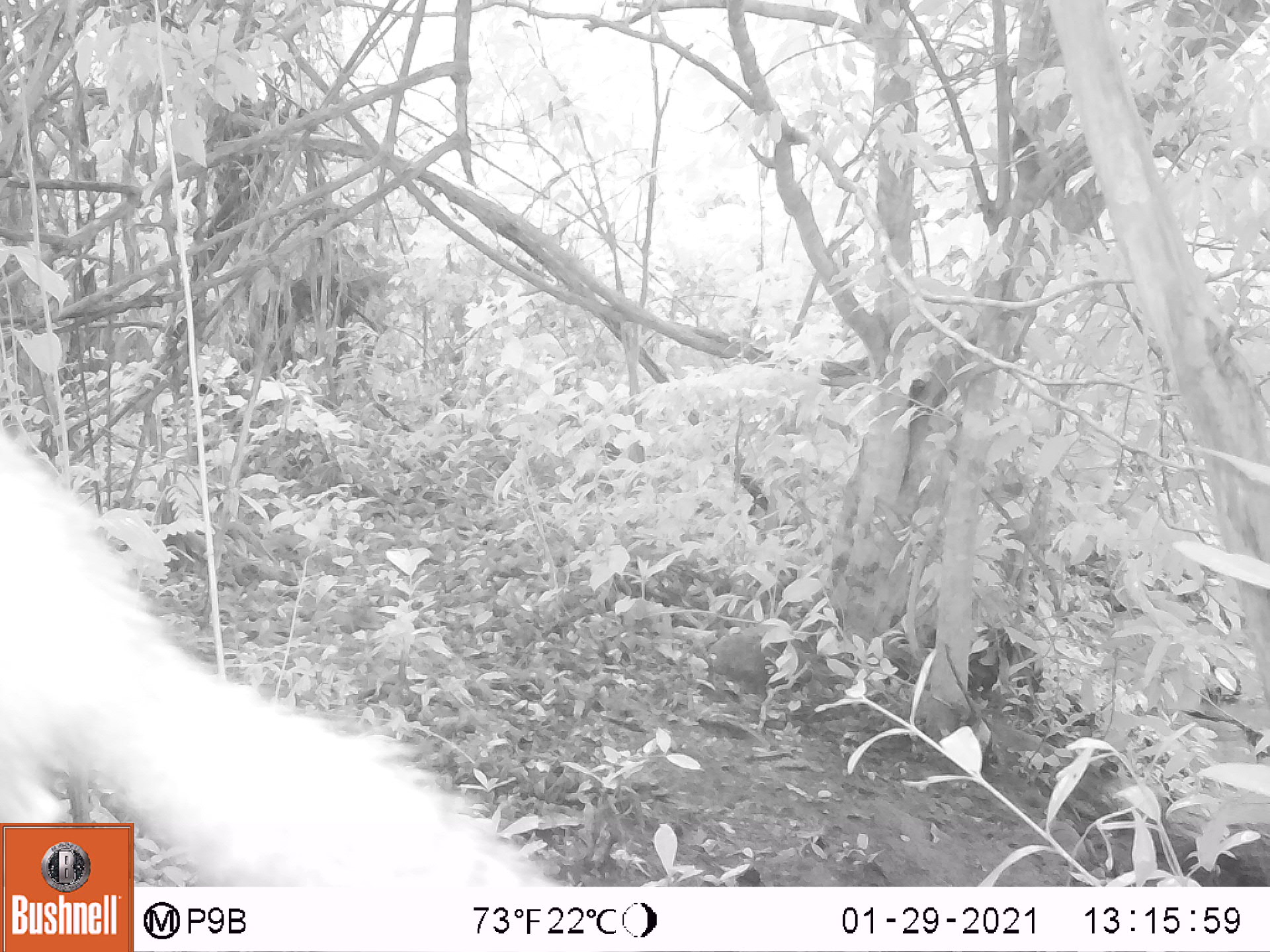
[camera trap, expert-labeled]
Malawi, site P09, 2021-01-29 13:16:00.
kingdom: Animalia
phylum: Chordata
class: Mammalia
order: Rodentia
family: Sciuridae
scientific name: Sciuridae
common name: squirrel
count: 1